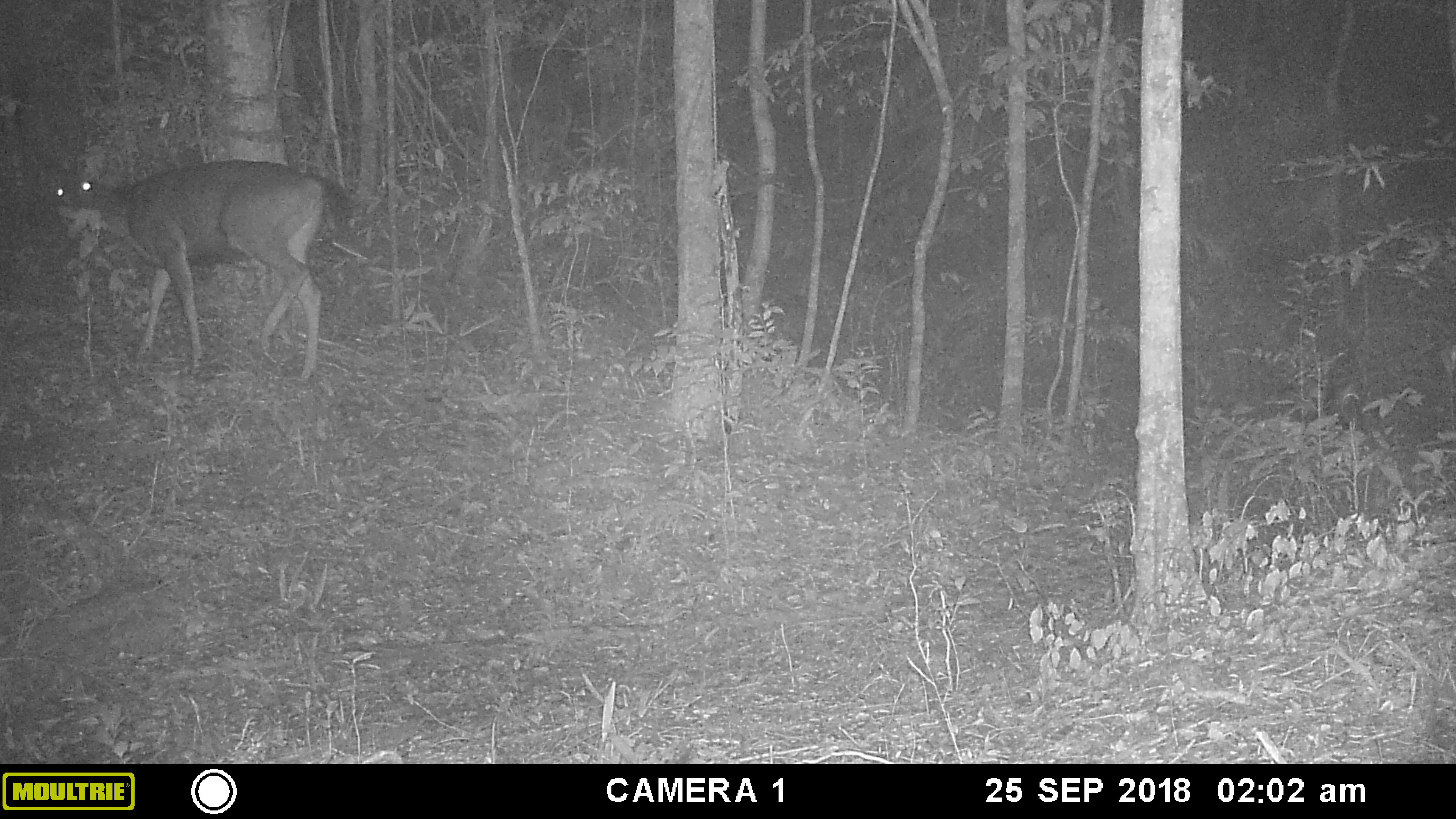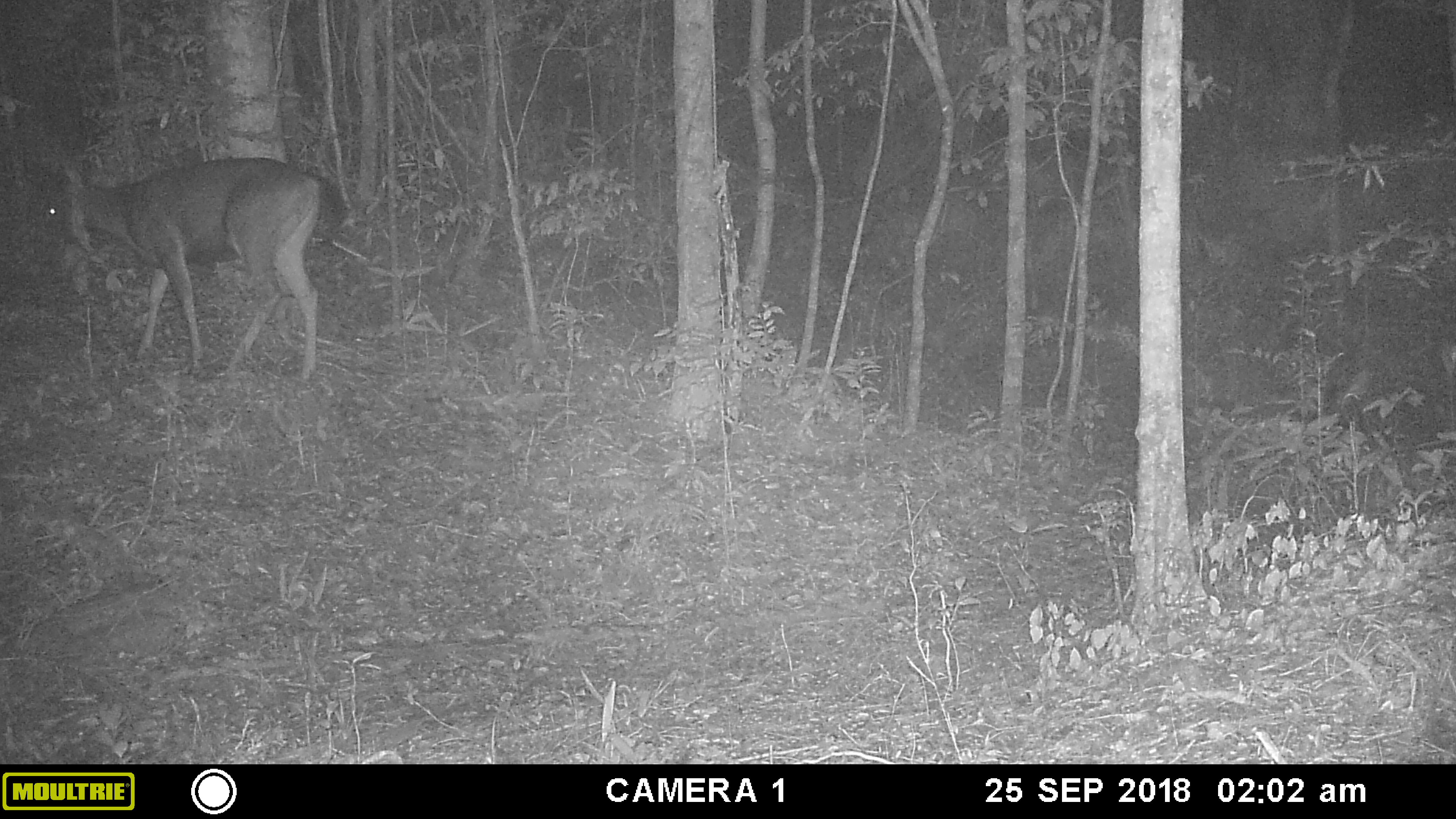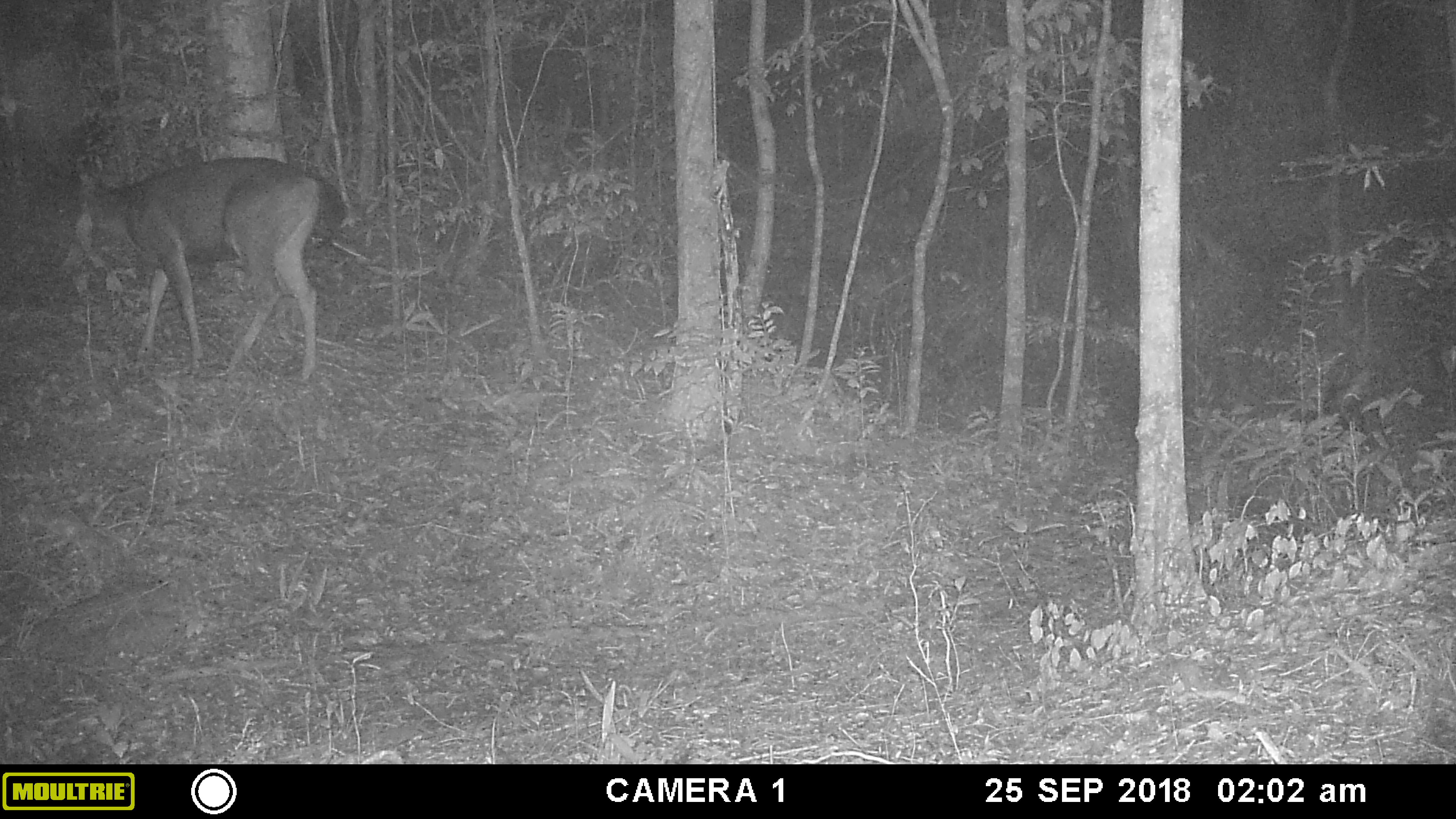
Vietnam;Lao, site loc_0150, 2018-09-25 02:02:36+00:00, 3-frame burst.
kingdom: Animalia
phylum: Chordata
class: Mammalia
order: Artiodactyla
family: Cervidae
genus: Rusa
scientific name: Rusa unicolor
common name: sambar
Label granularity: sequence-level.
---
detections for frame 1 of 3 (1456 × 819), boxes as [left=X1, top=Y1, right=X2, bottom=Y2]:
sambar: [left=48, top=152, right=349, bottom=382]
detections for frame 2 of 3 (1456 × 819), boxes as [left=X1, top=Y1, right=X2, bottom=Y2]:
sambar: [left=43, top=155, right=347, bottom=377]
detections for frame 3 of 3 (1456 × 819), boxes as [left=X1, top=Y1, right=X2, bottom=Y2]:
sambar: [left=41, top=145, right=347, bottom=380]